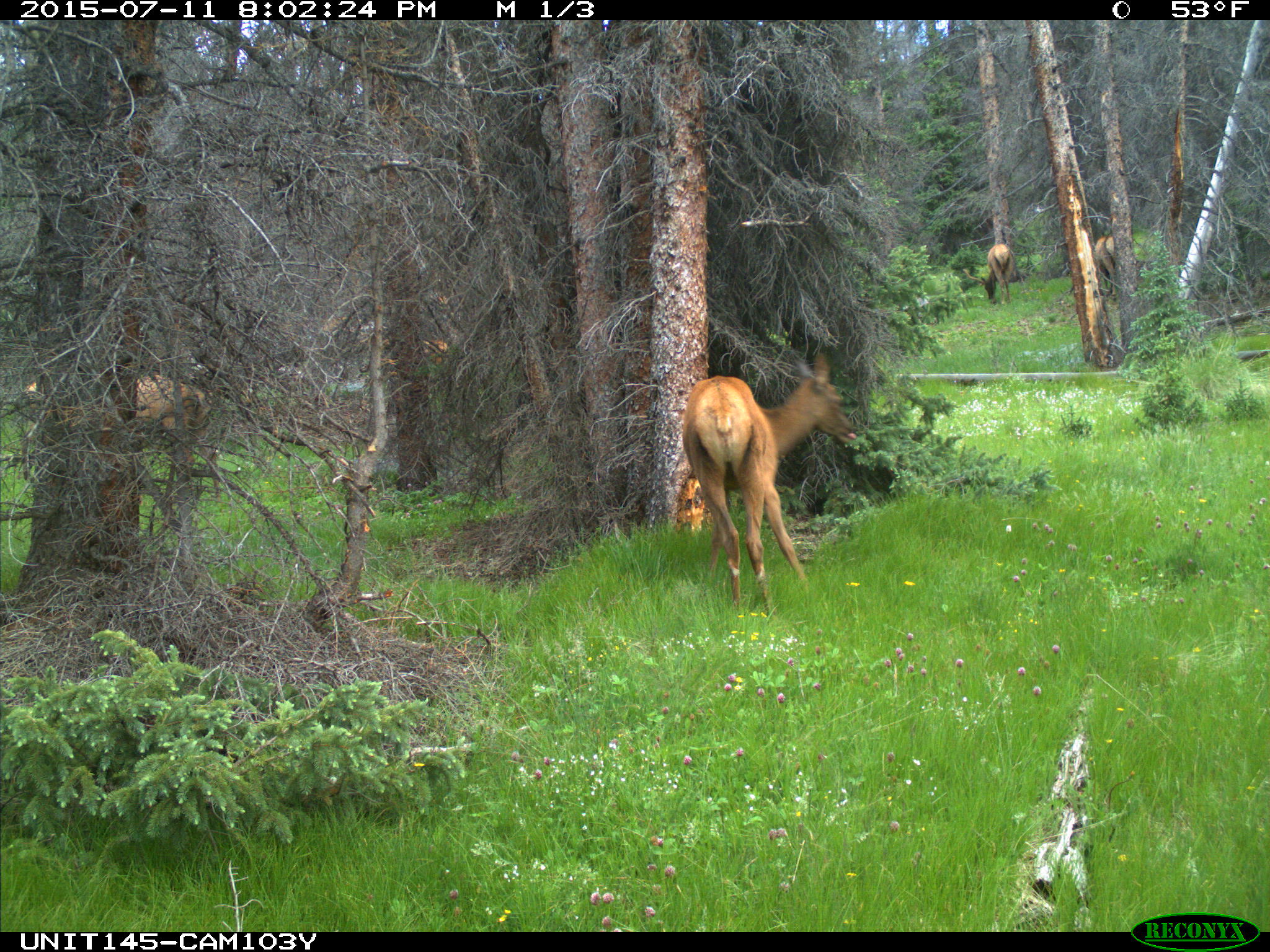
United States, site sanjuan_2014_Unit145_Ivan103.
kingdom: Animalia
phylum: Chordata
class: Mammalia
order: Artiodactyla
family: Cervidae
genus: Cervus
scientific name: Cervus elaphus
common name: red deer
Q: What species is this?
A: Cervus elaphus (red deer).